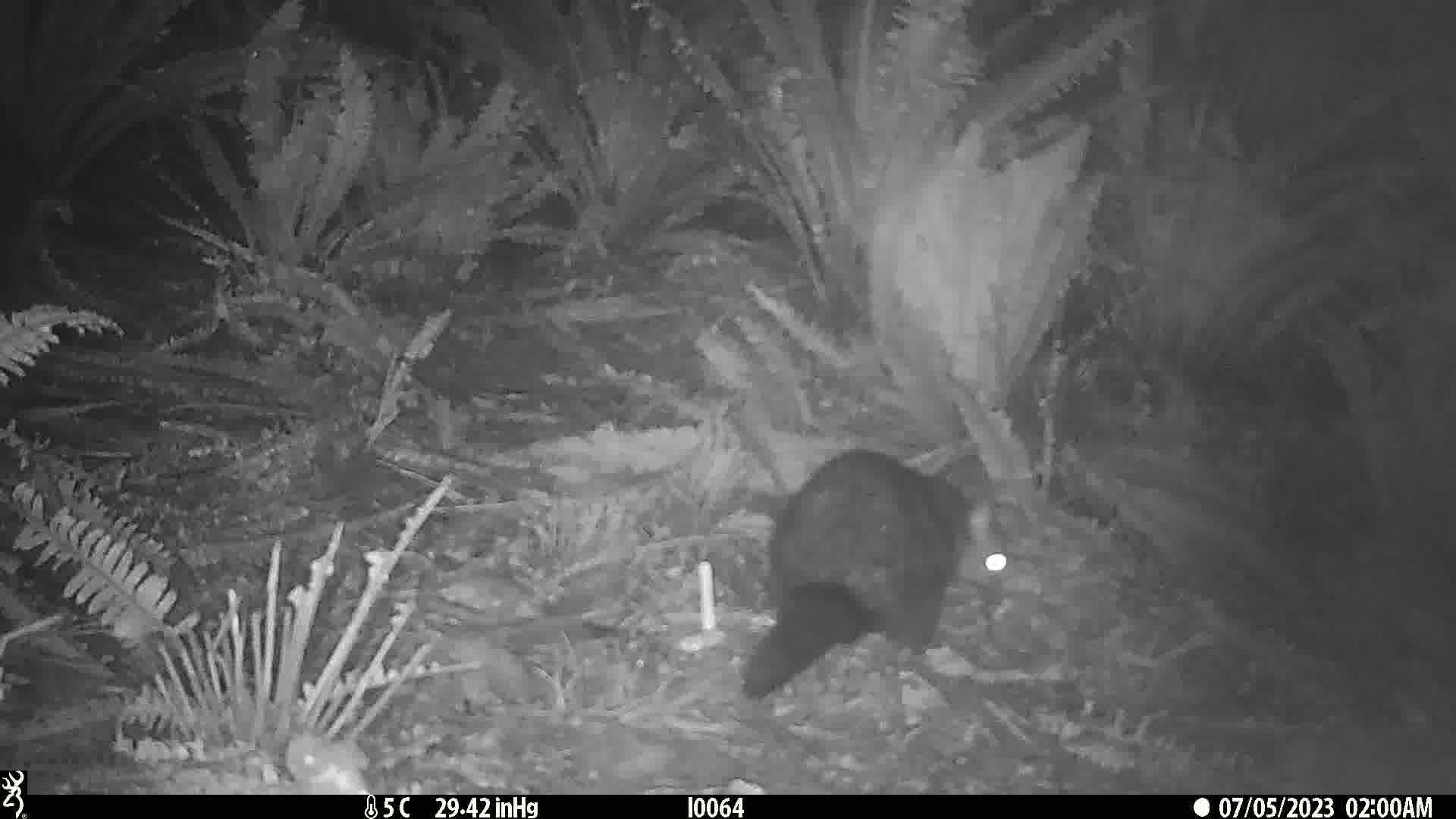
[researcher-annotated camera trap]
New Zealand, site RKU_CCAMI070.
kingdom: Animalia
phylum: Chordata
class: Mammalia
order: Diprotodontia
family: Phalangeridae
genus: Trichosurus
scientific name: Trichosurus vulpecula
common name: common brushtail possum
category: possum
Possum (common brushtail possum) (Trichosurus vulpecula).